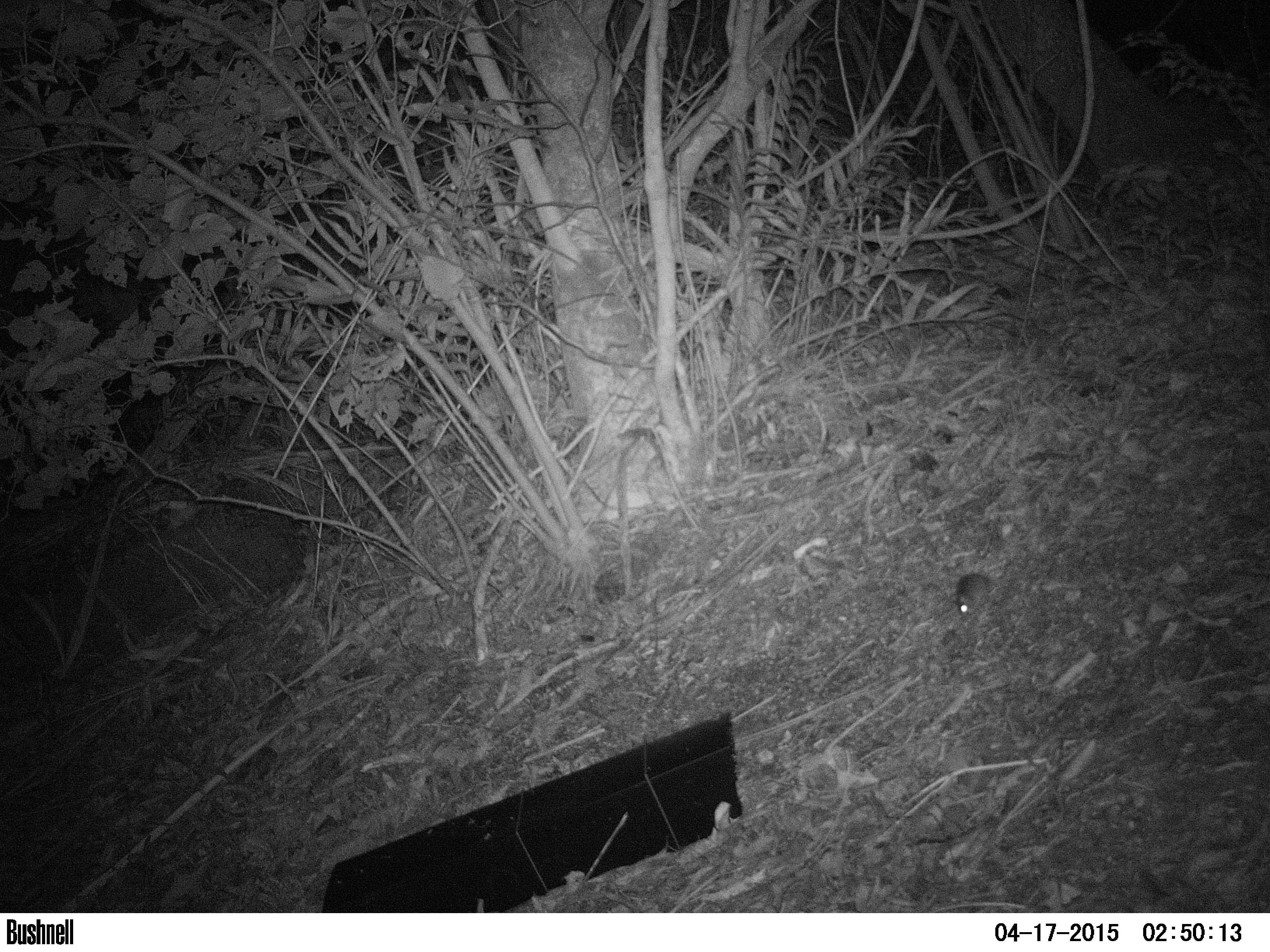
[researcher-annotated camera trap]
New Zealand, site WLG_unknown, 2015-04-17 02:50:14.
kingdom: Animalia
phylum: Chordata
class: Mammalia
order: Rodentia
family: Muridae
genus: Mus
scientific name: Mus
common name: mouse